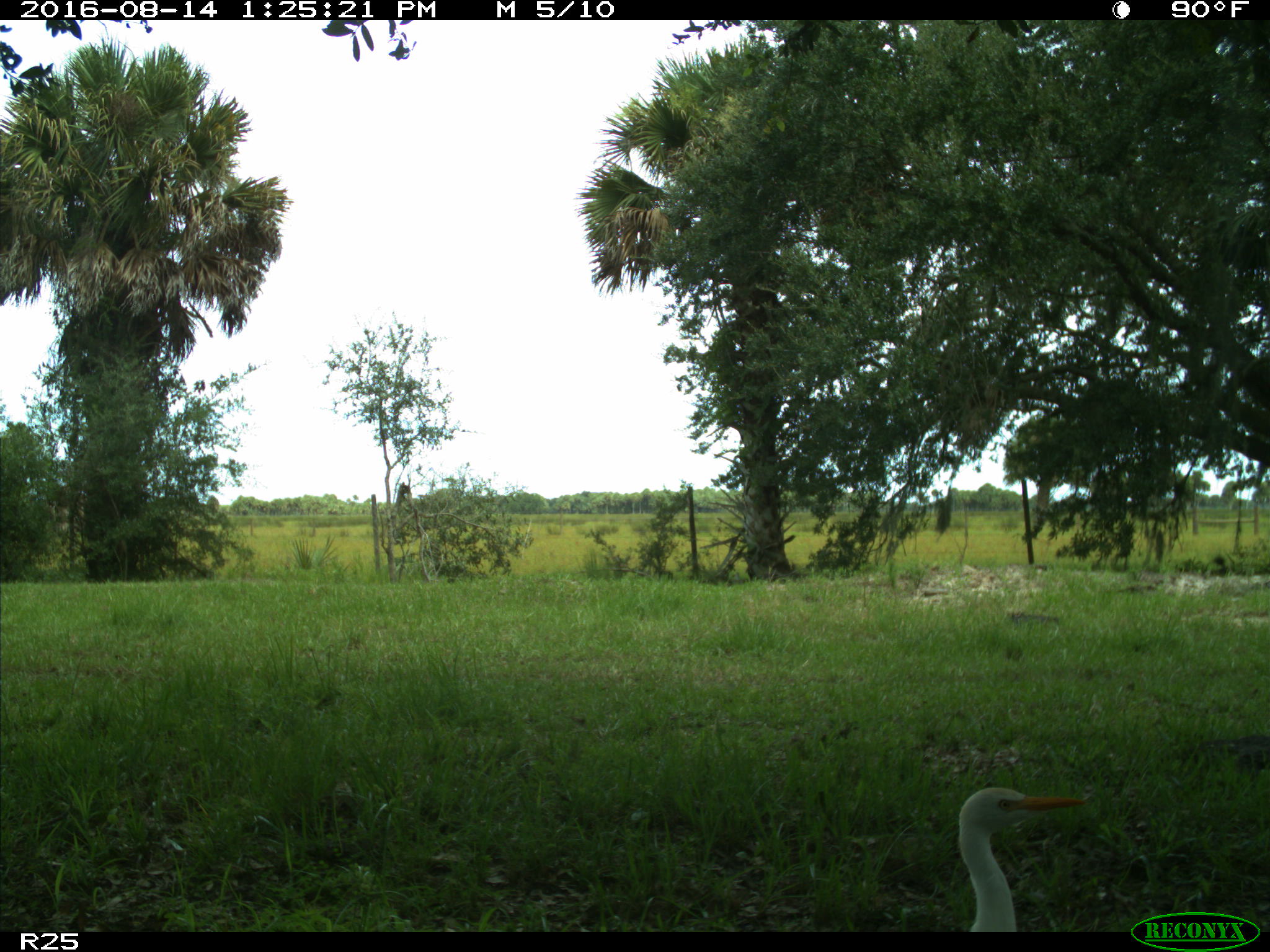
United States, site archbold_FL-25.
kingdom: Animalia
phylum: Chordata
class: Aves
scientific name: Aves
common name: birds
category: unidentified bird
Unidentified bird (birds) (Aves).